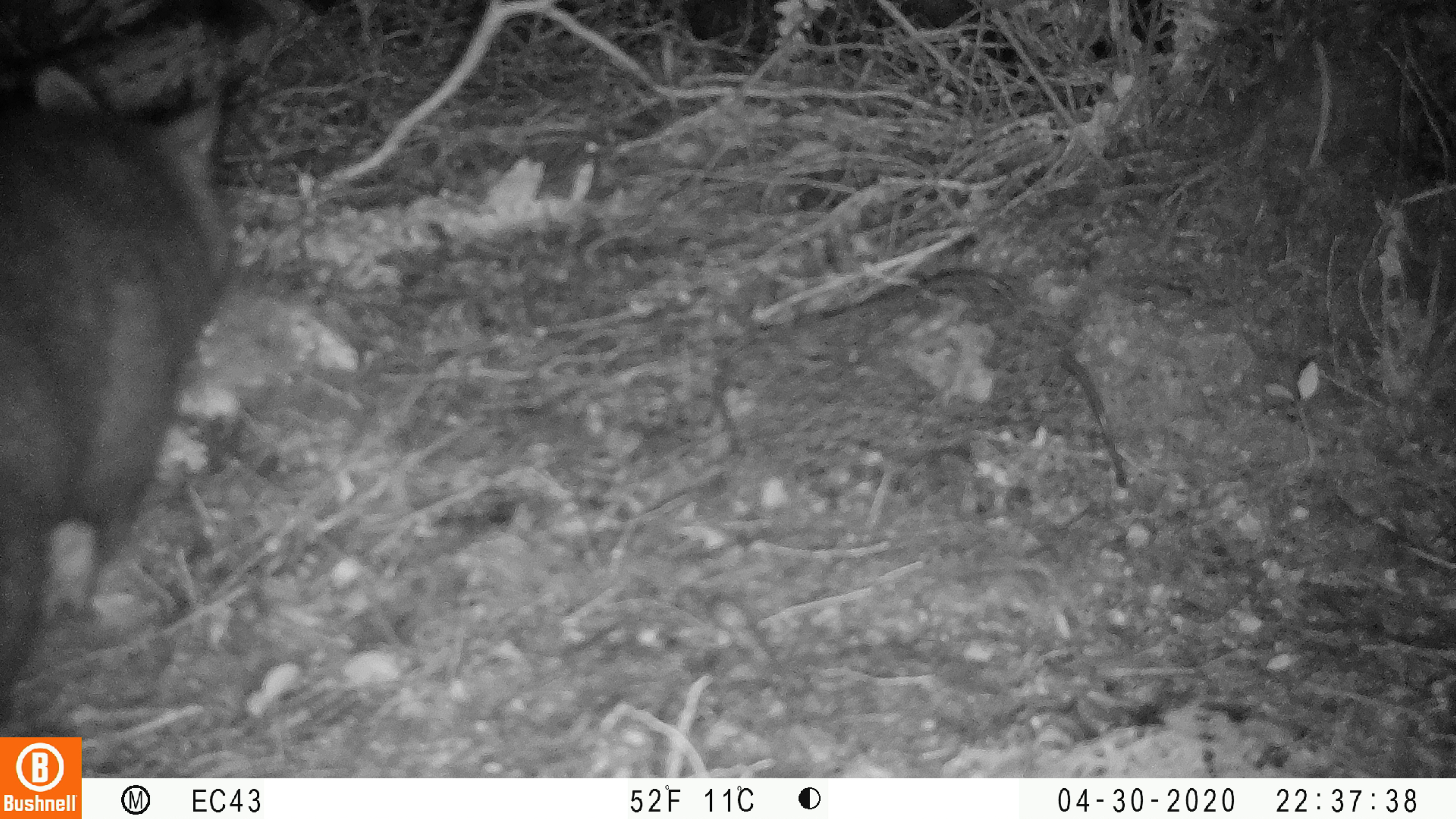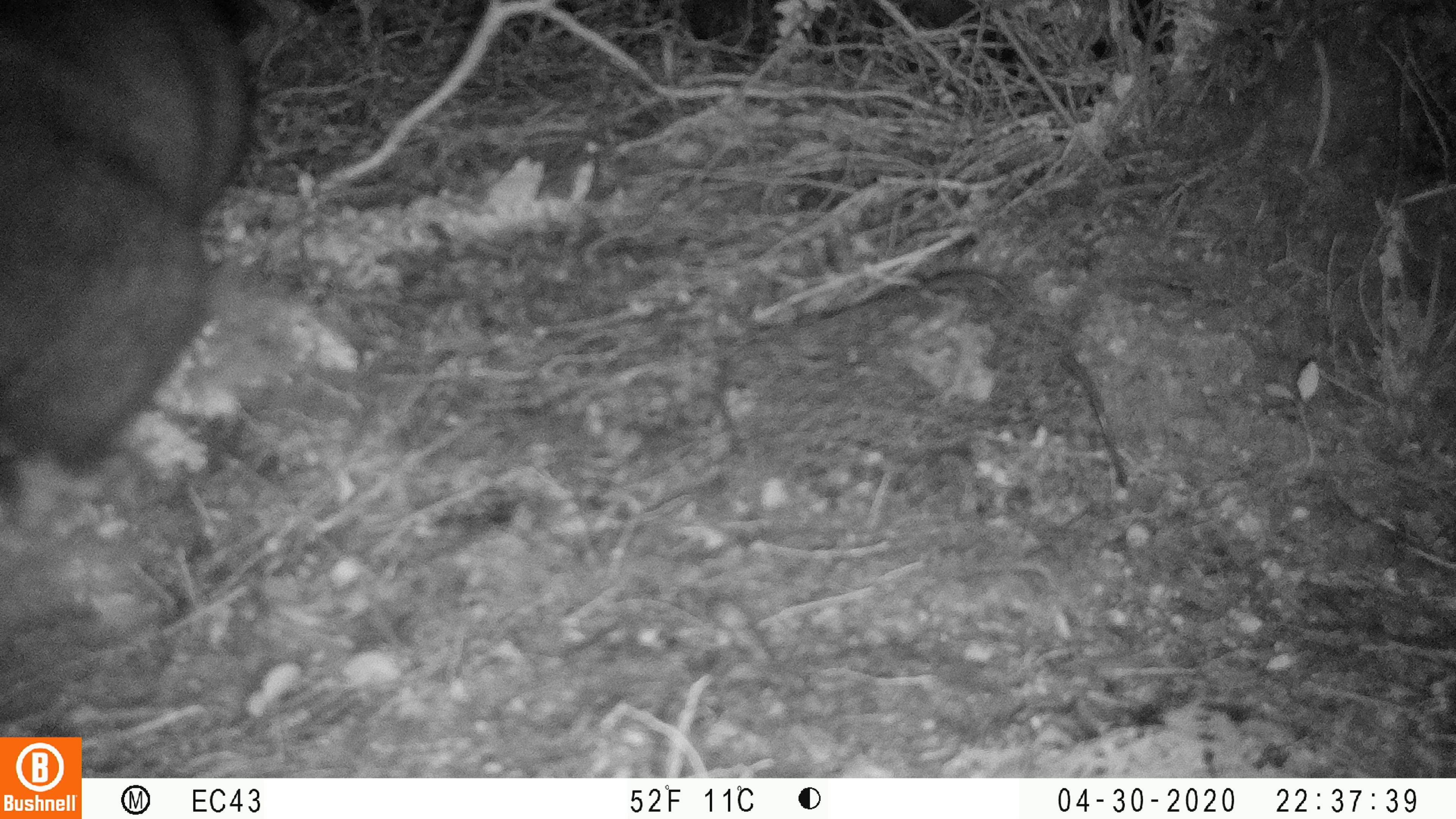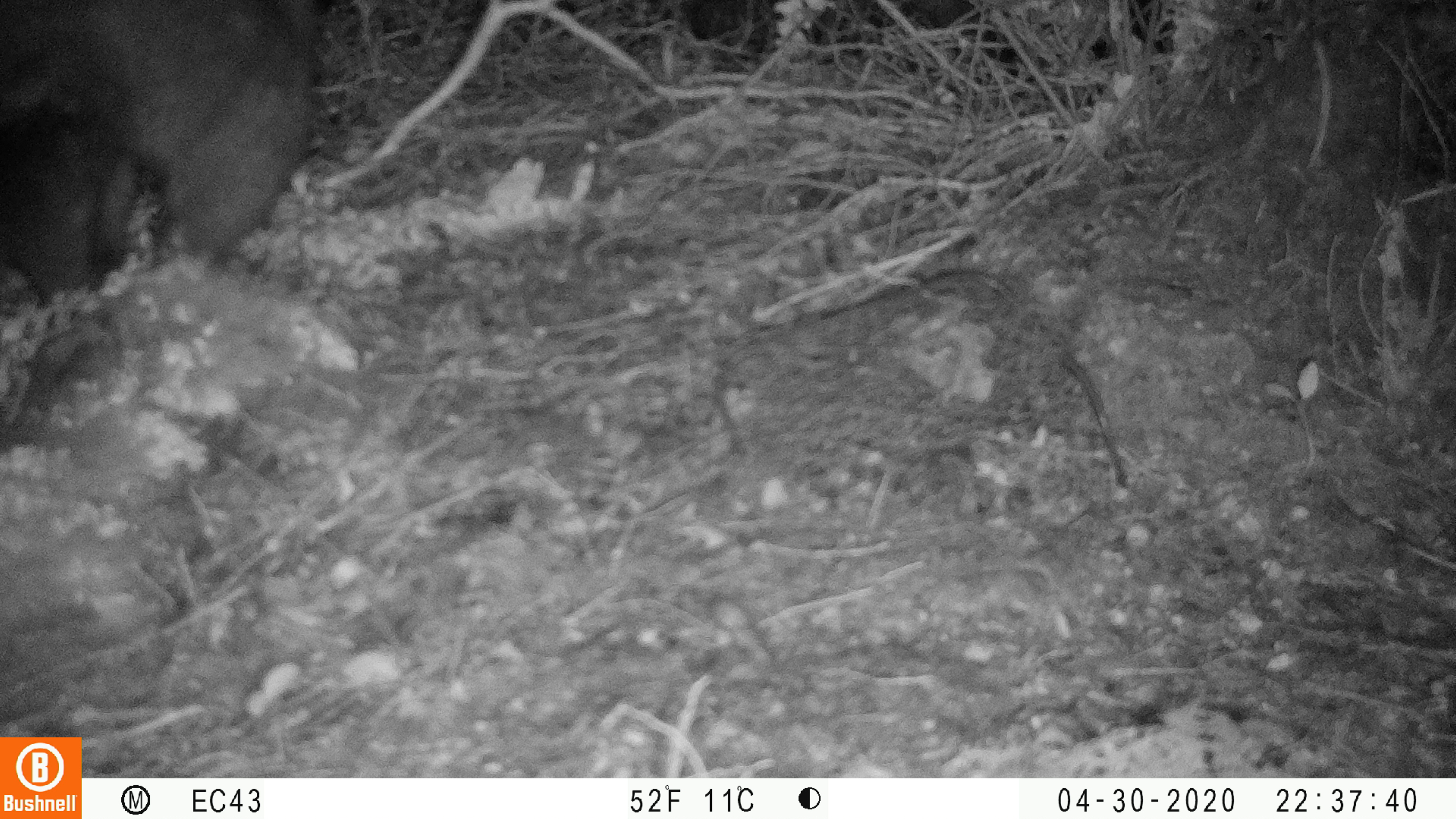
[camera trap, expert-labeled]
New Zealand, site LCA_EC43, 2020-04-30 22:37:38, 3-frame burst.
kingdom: Animalia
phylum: Chordata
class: Mammalia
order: Diprotodontia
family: Phalangeridae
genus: Trichosurus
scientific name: Trichosurus vulpecula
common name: common brushtail possum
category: possum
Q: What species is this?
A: Possum (common brushtail possum) (Trichosurus vulpecula).